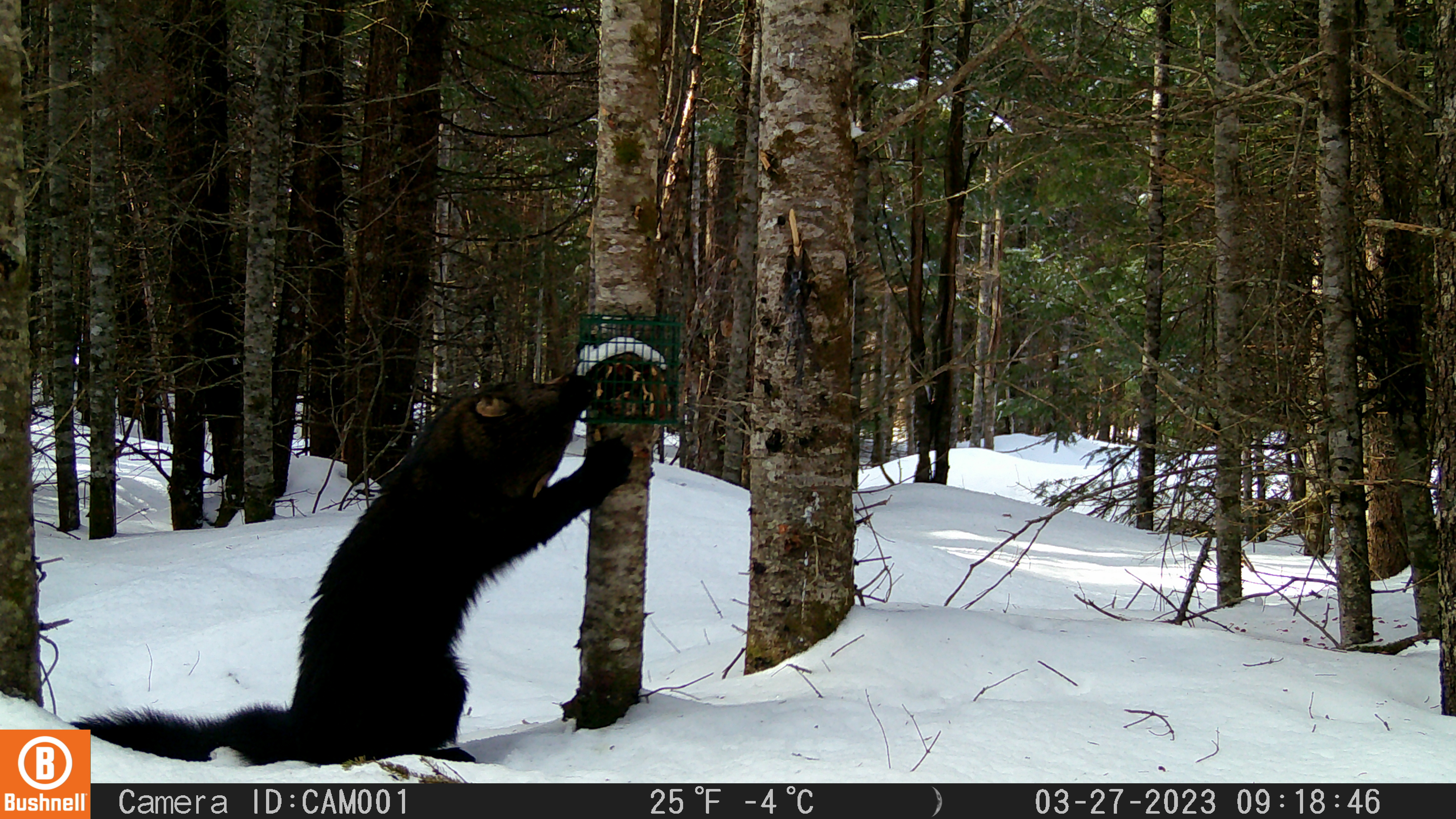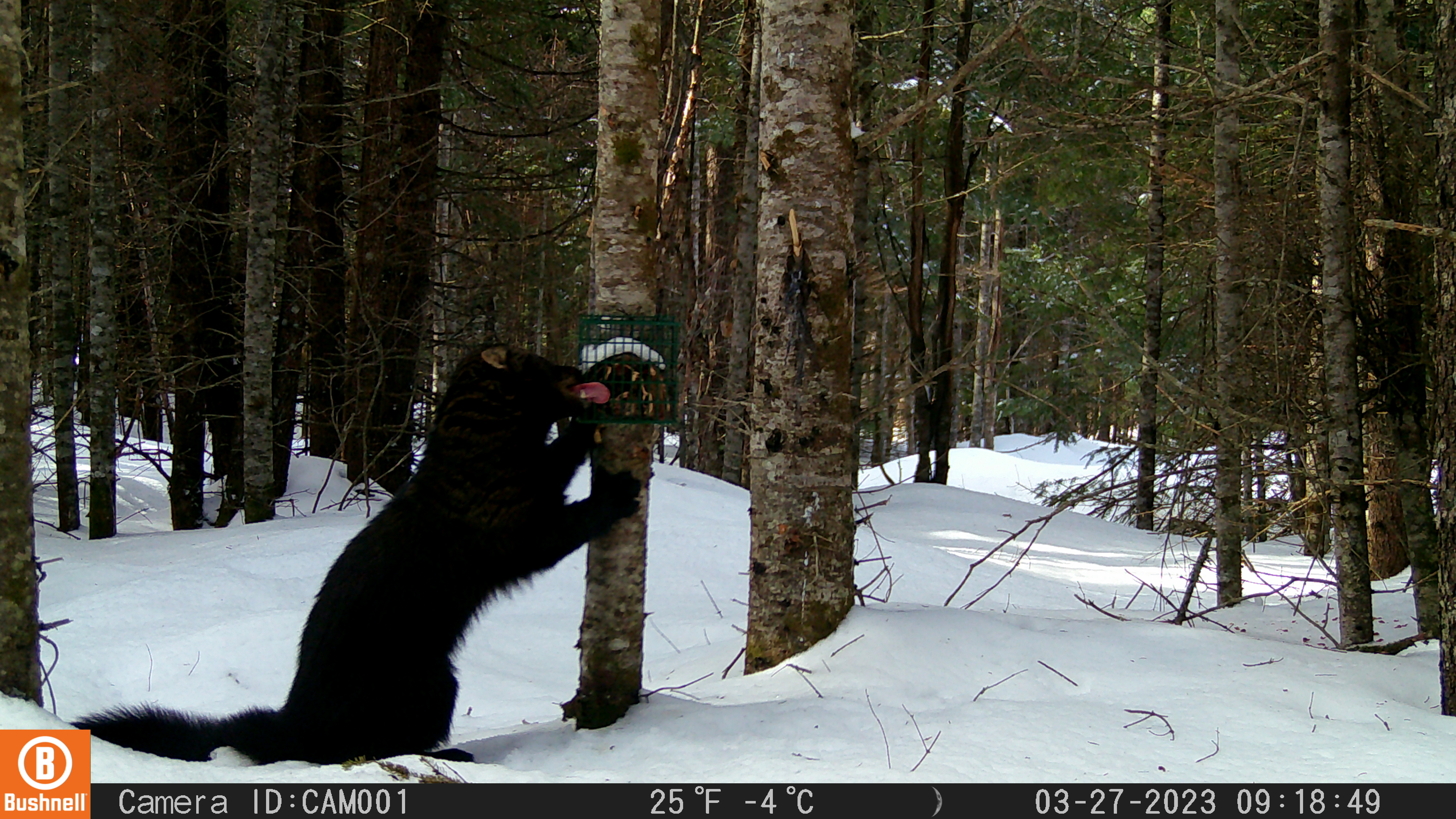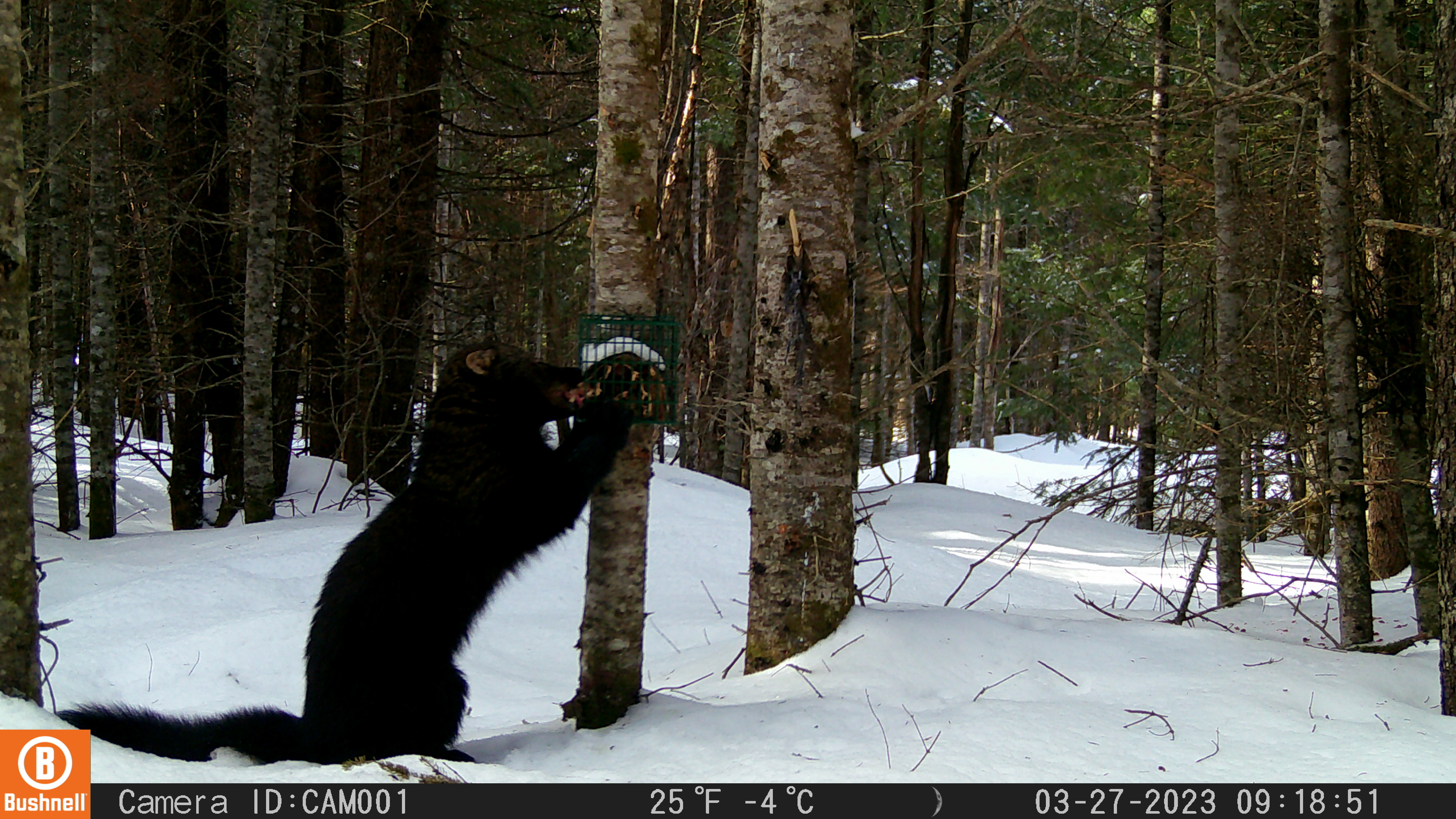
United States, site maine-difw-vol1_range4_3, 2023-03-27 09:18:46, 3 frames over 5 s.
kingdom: Animalia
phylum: Chordata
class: Mammalia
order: Carnivora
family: Mustelidae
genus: Pekania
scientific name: Pekania pennanti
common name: fisher